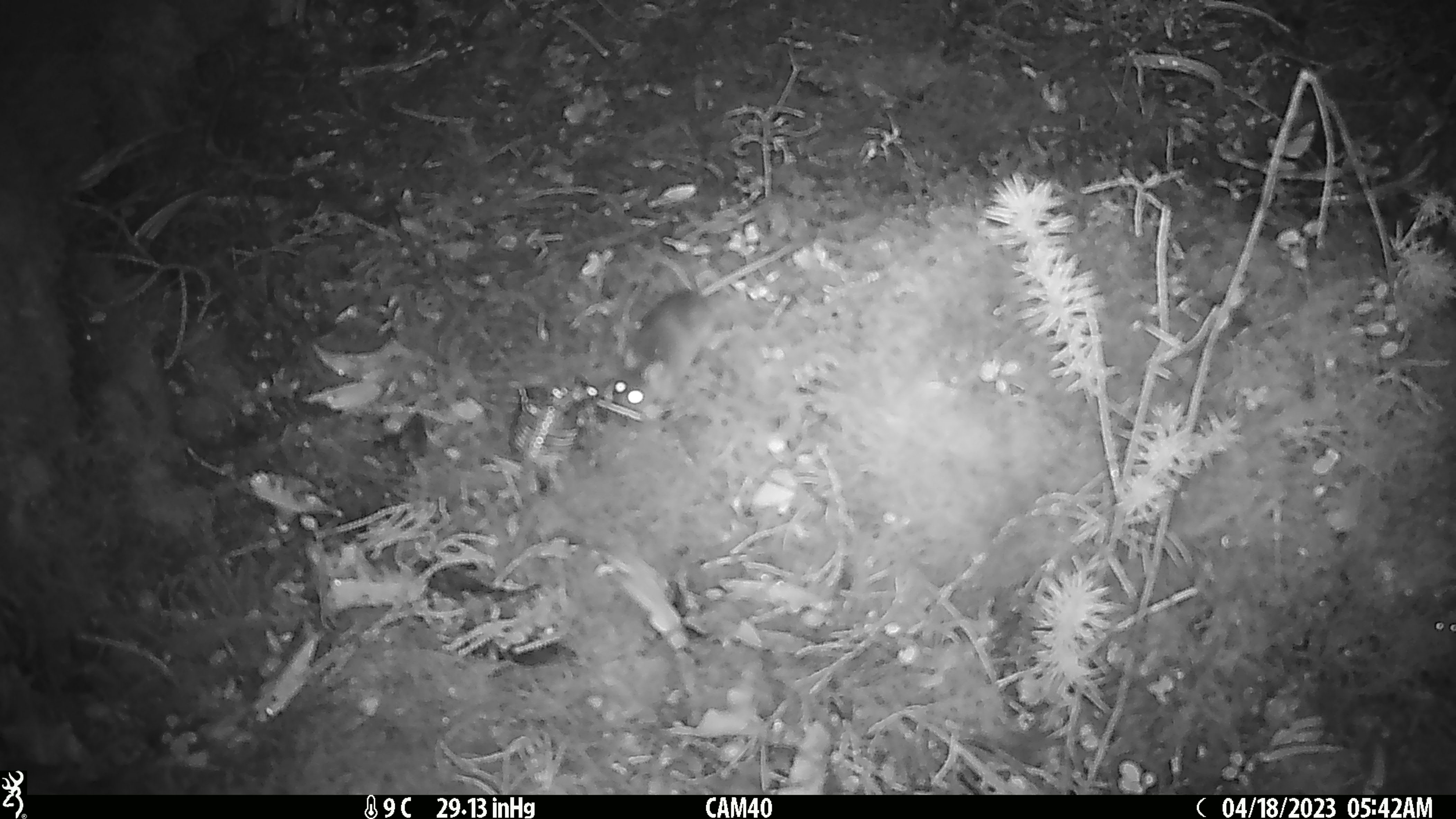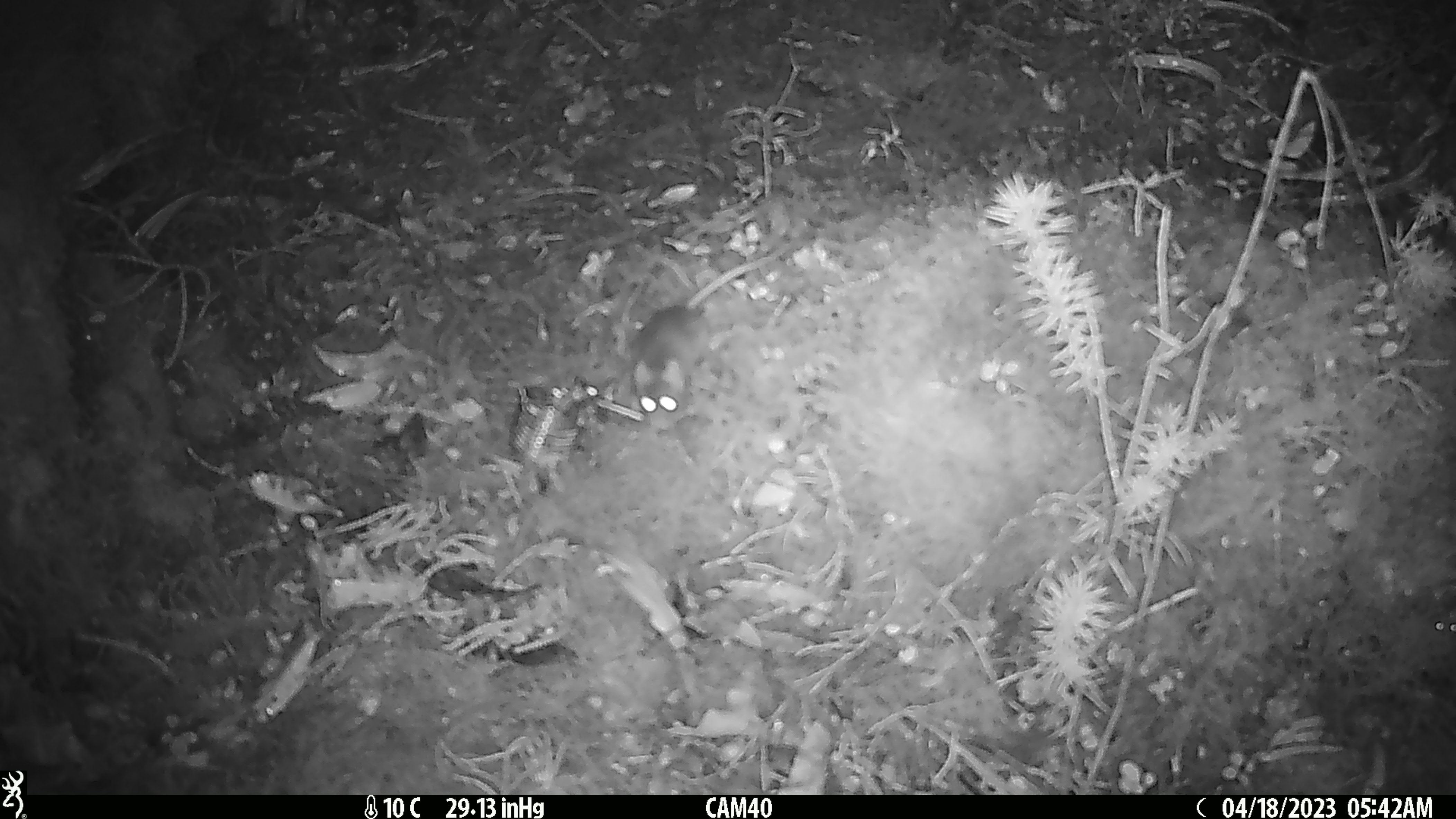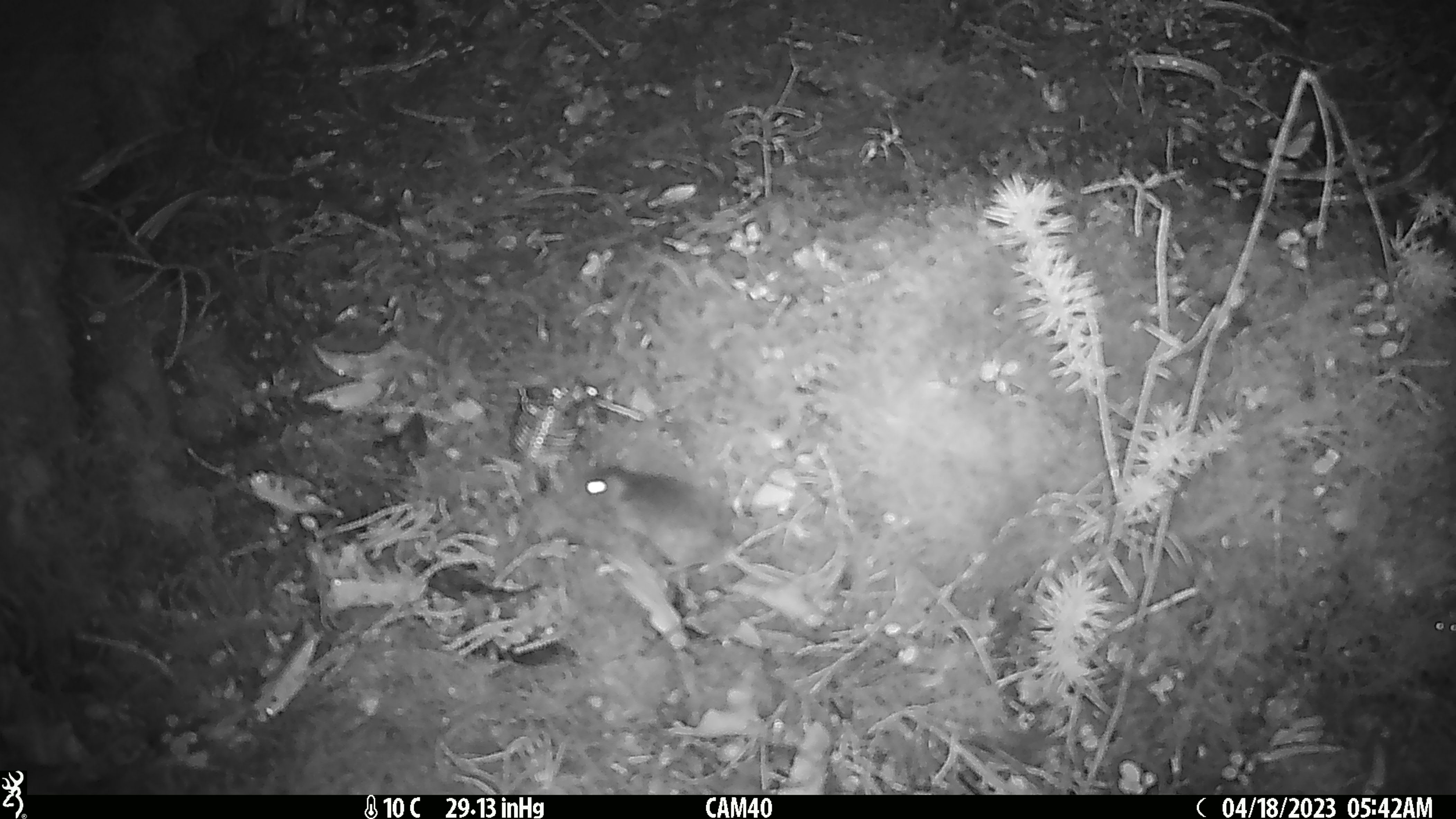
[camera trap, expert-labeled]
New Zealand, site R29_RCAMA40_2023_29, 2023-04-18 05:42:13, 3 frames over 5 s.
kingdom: Animalia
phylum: Chordata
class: Mammalia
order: Rodentia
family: Muridae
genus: Mus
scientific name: Mus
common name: mouse